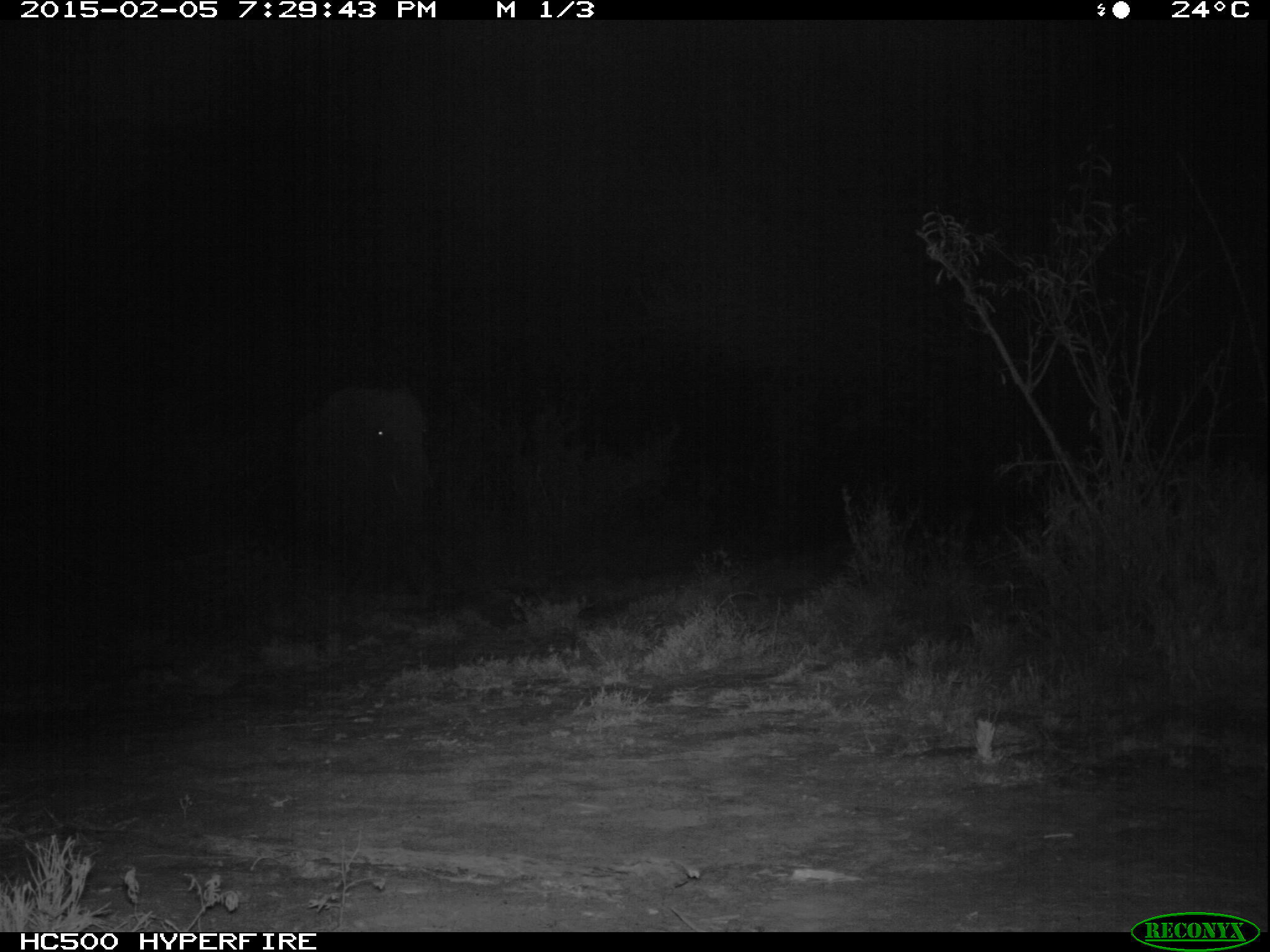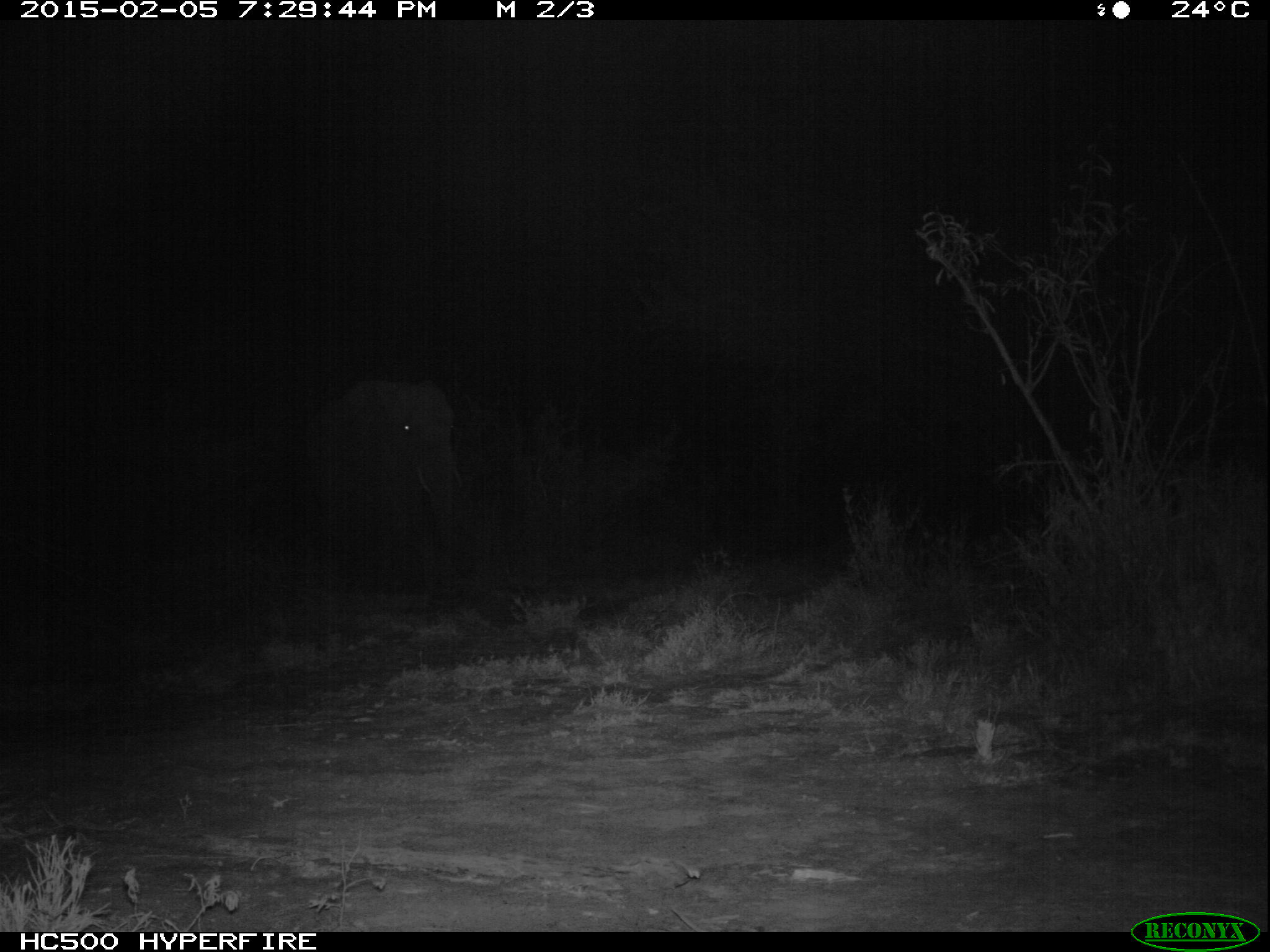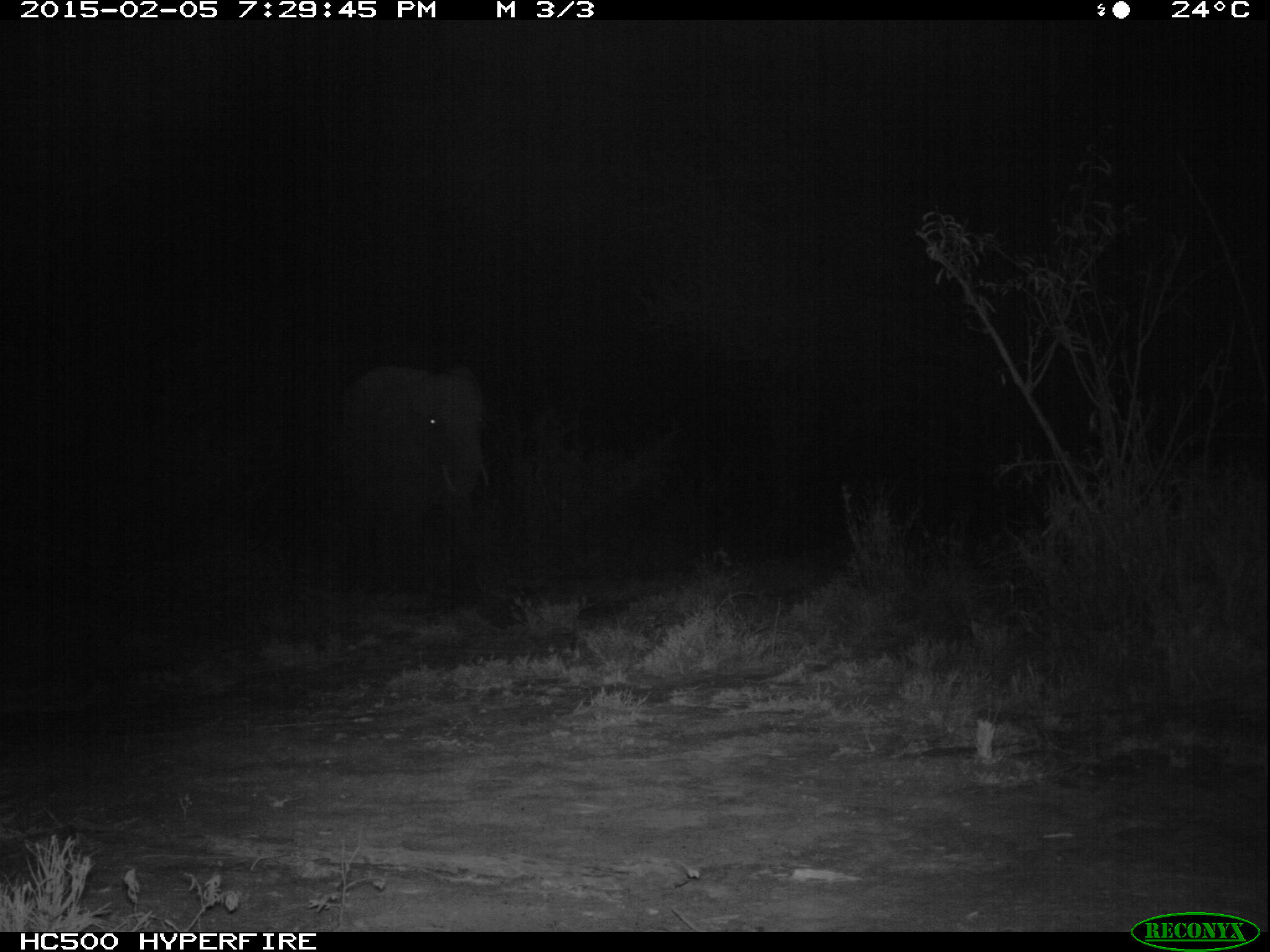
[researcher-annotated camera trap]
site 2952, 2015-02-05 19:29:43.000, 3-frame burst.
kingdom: Animalia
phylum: Chordata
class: Mammalia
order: Proboscidea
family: Elephantidae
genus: Loxodonta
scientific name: Loxodonta africana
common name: african bush elephant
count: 2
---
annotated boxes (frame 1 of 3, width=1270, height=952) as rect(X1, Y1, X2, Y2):
loxodonta africana: rect(278, 387, 431, 598)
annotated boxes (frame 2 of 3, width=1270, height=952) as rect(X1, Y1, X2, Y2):
loxodonta africana: rect(301, 379, 459, 573)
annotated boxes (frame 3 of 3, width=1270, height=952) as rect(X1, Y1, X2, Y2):
loxodonta africana: rect(330, 363, 492, 610)